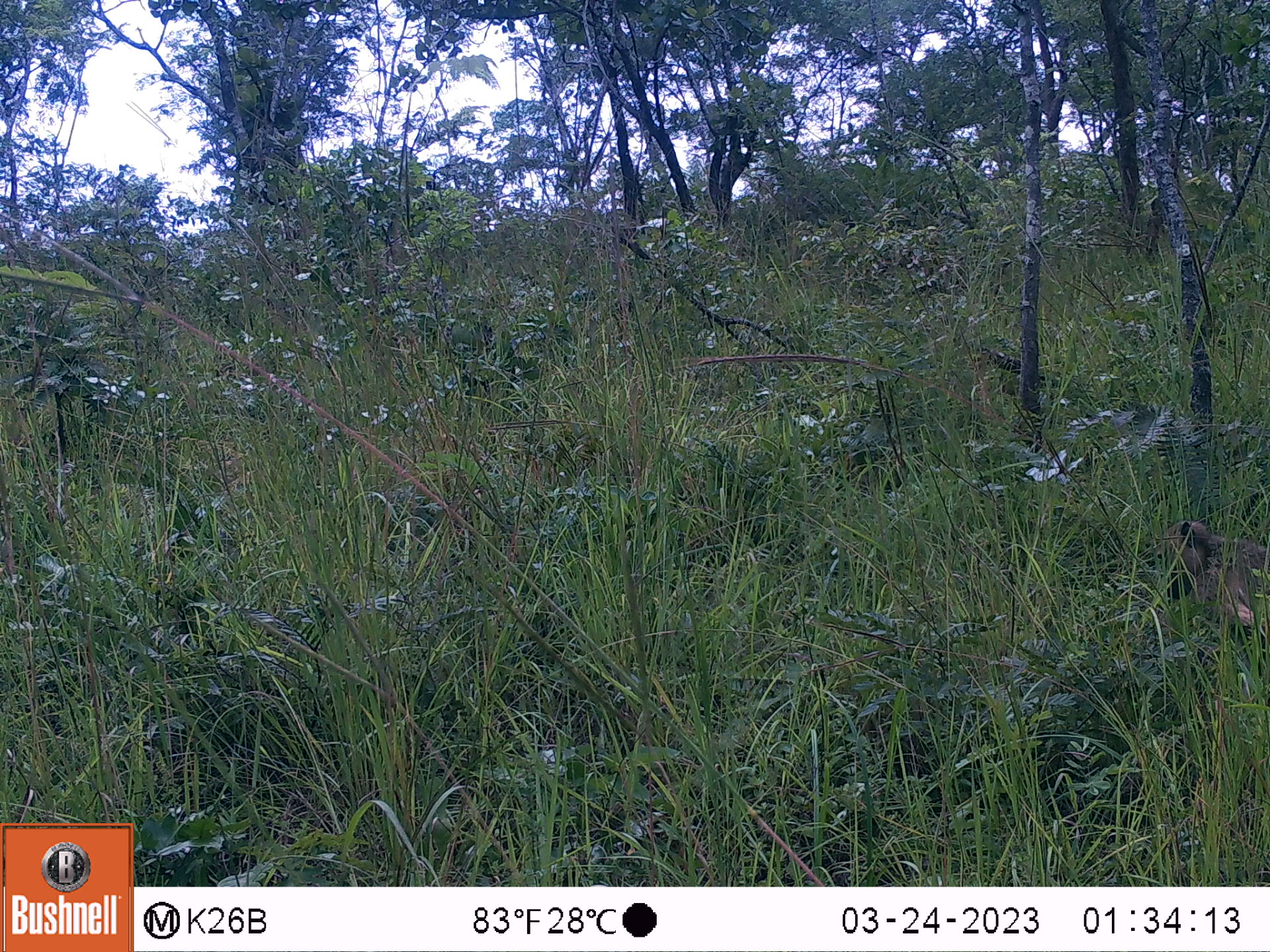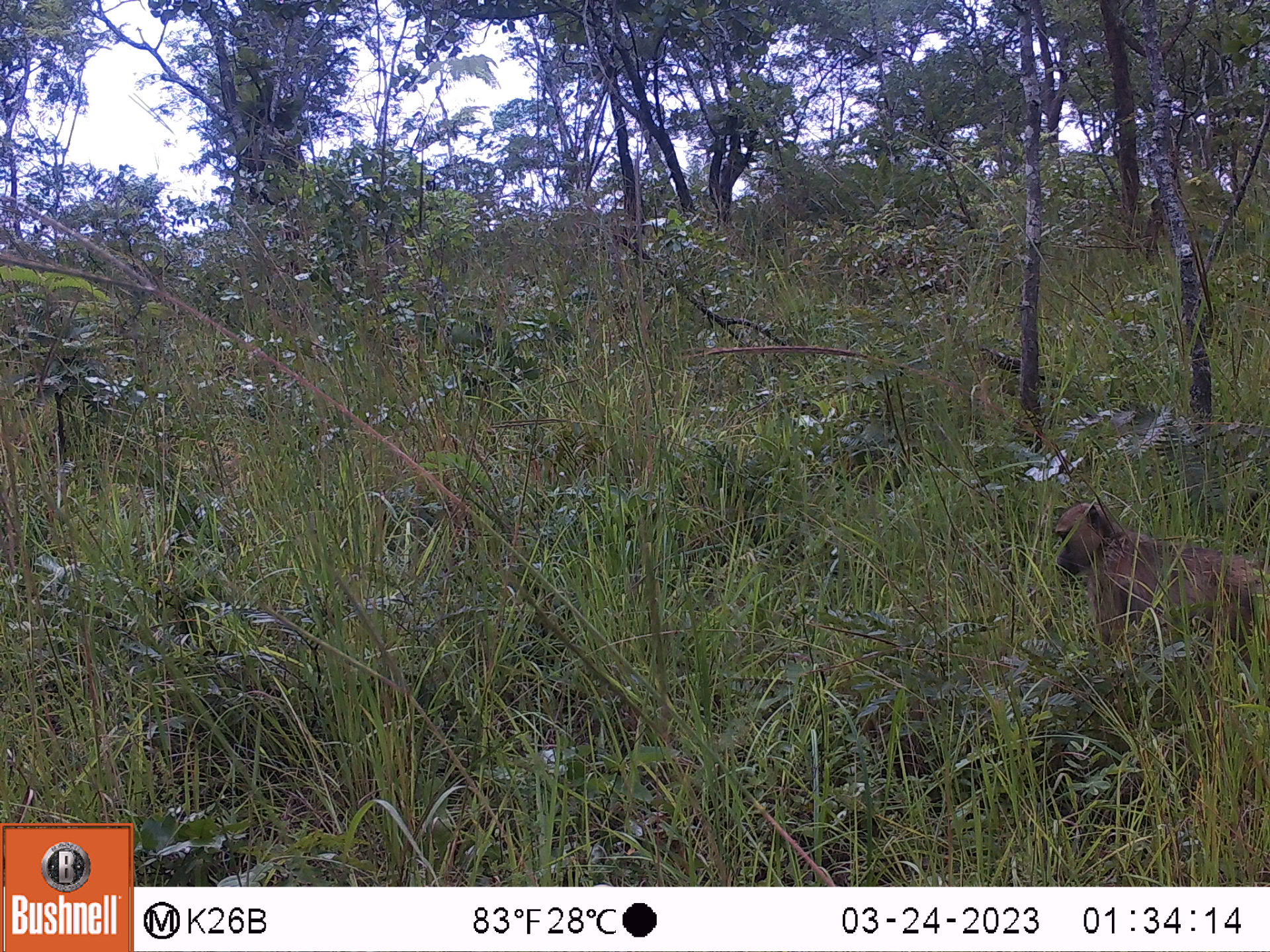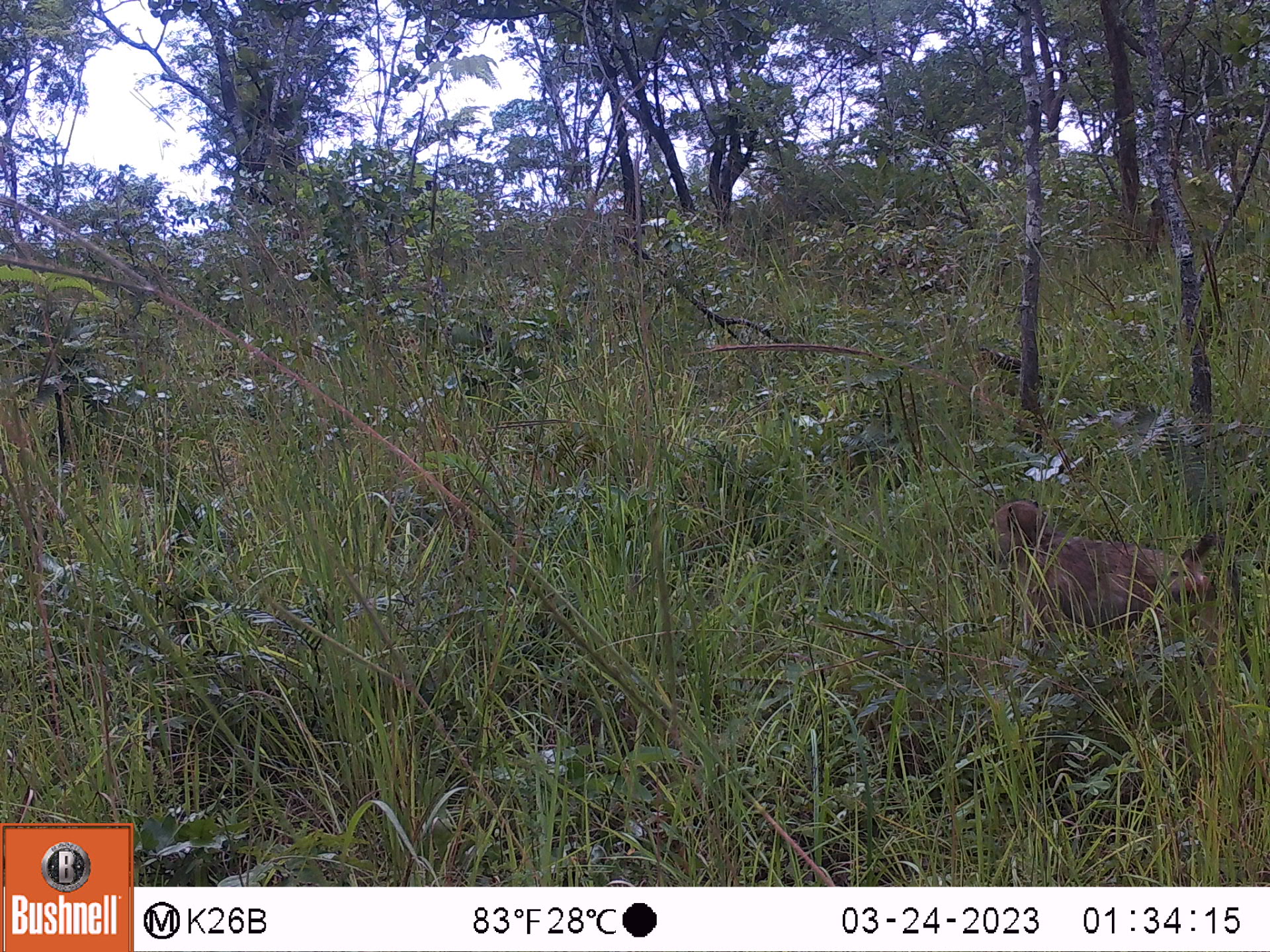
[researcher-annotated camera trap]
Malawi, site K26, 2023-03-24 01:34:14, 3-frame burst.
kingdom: Animalia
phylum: Chordata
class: Mammalia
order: Primates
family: Cercopithecidae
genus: Papio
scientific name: Papio cynocephalus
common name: yellow baboon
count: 1